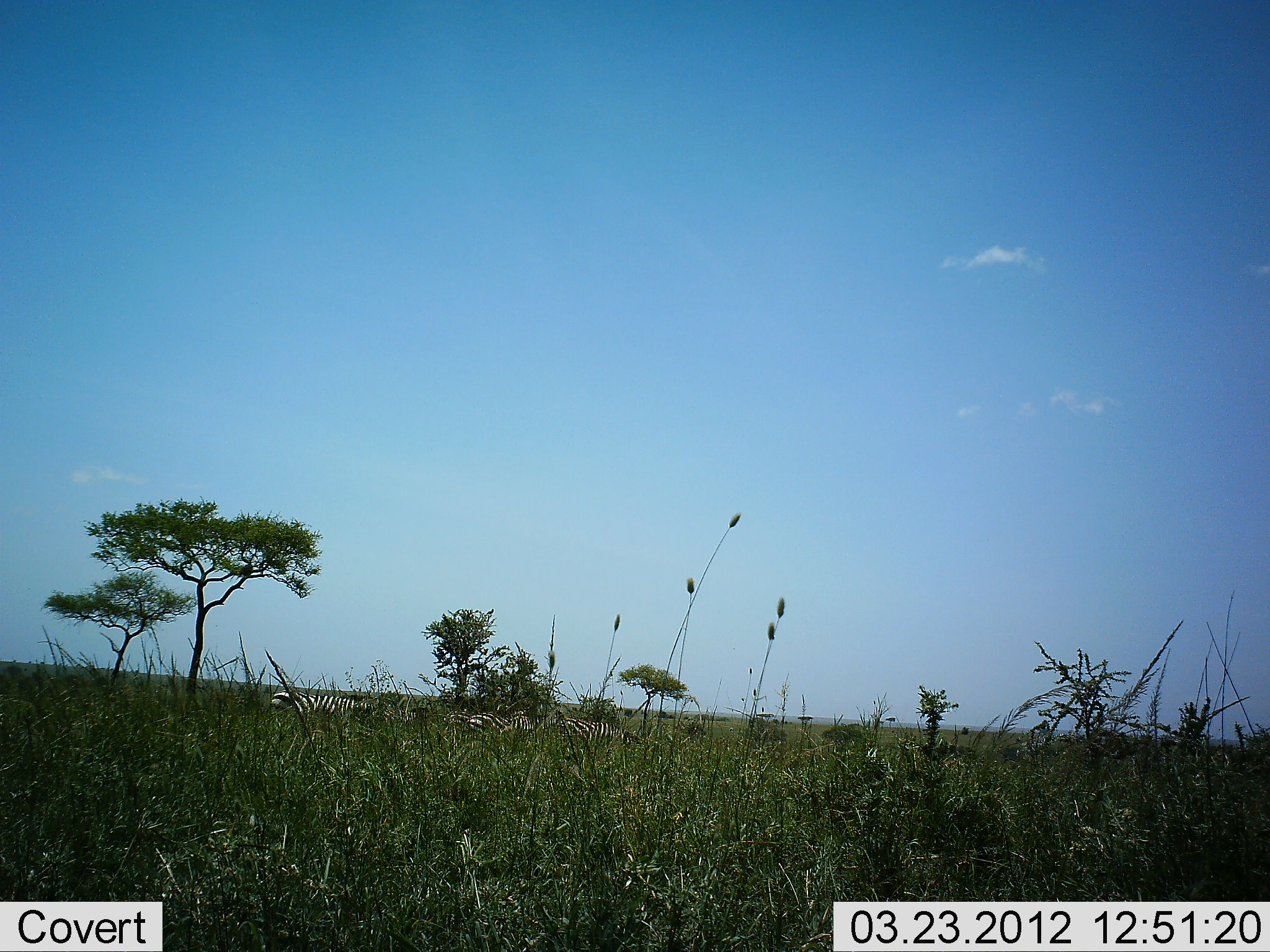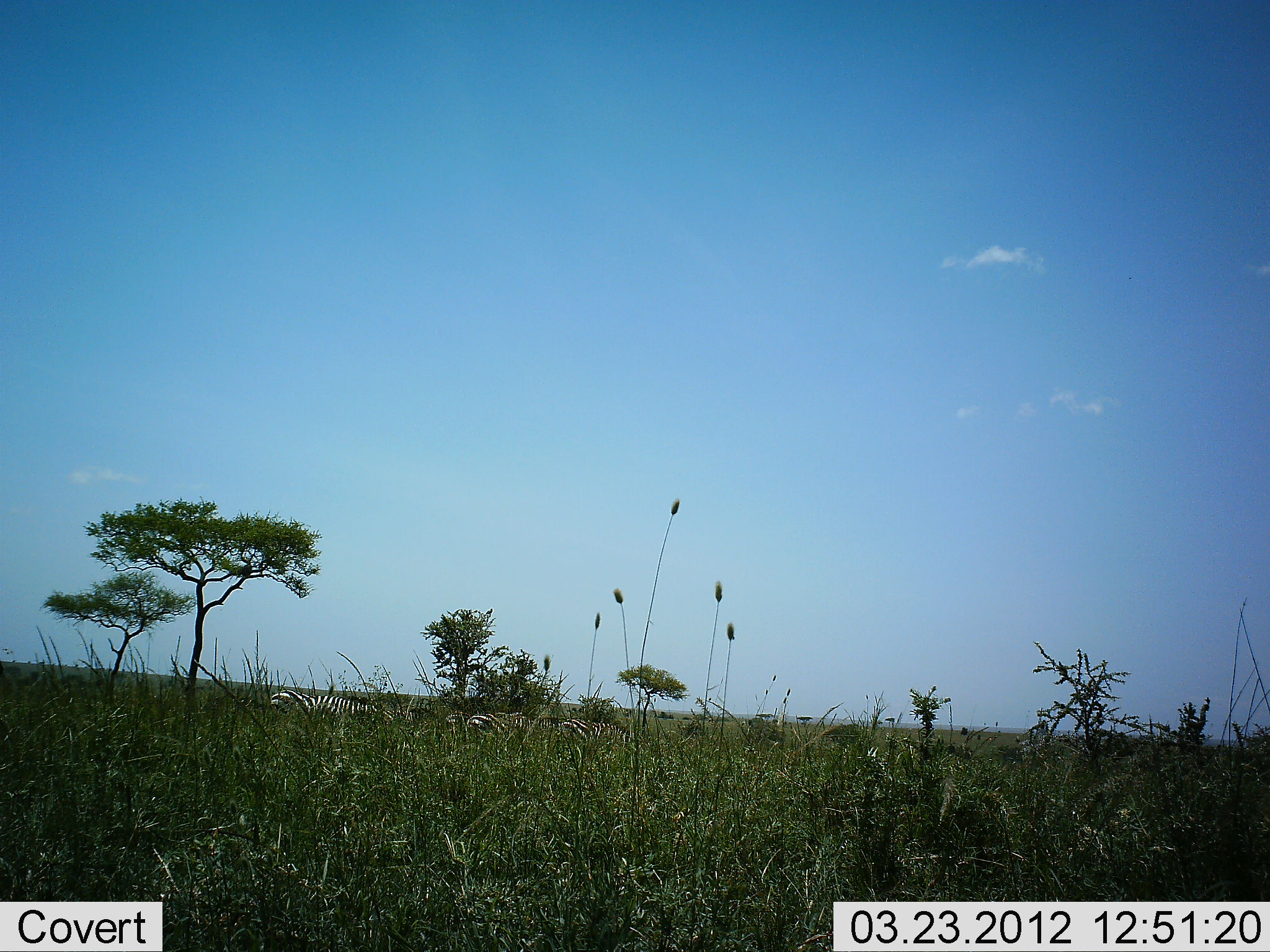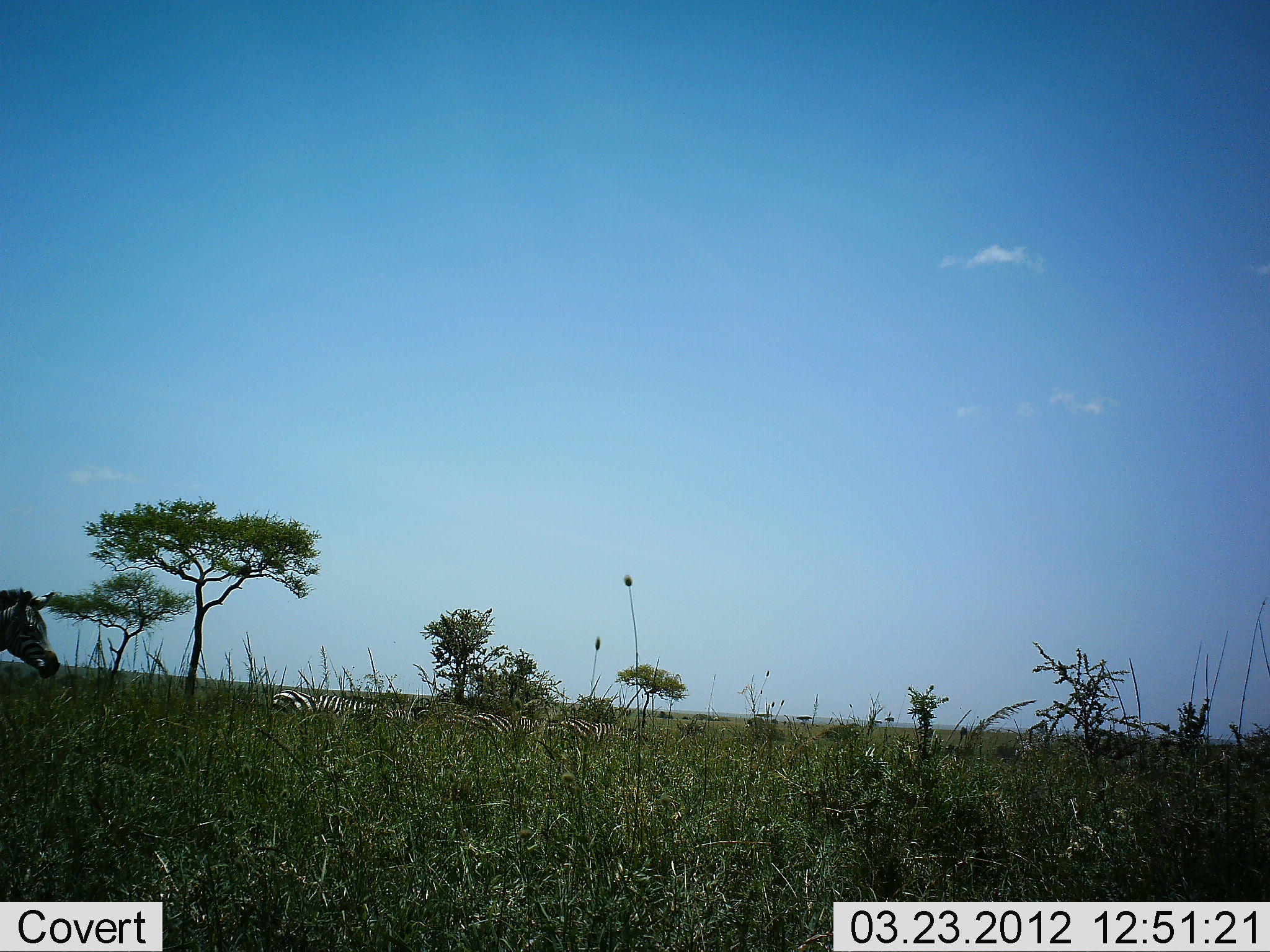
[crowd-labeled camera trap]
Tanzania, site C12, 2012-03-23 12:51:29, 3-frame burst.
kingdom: Animalia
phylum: Chordata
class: Mammalia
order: Perissodactyla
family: Equidae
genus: Equus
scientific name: Equus quagga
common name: plains zebra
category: zebra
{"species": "zebra (plains zebra) (Equus quagga)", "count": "4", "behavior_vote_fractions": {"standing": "35%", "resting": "27%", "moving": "65%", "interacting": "0%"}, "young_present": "0%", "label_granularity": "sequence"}